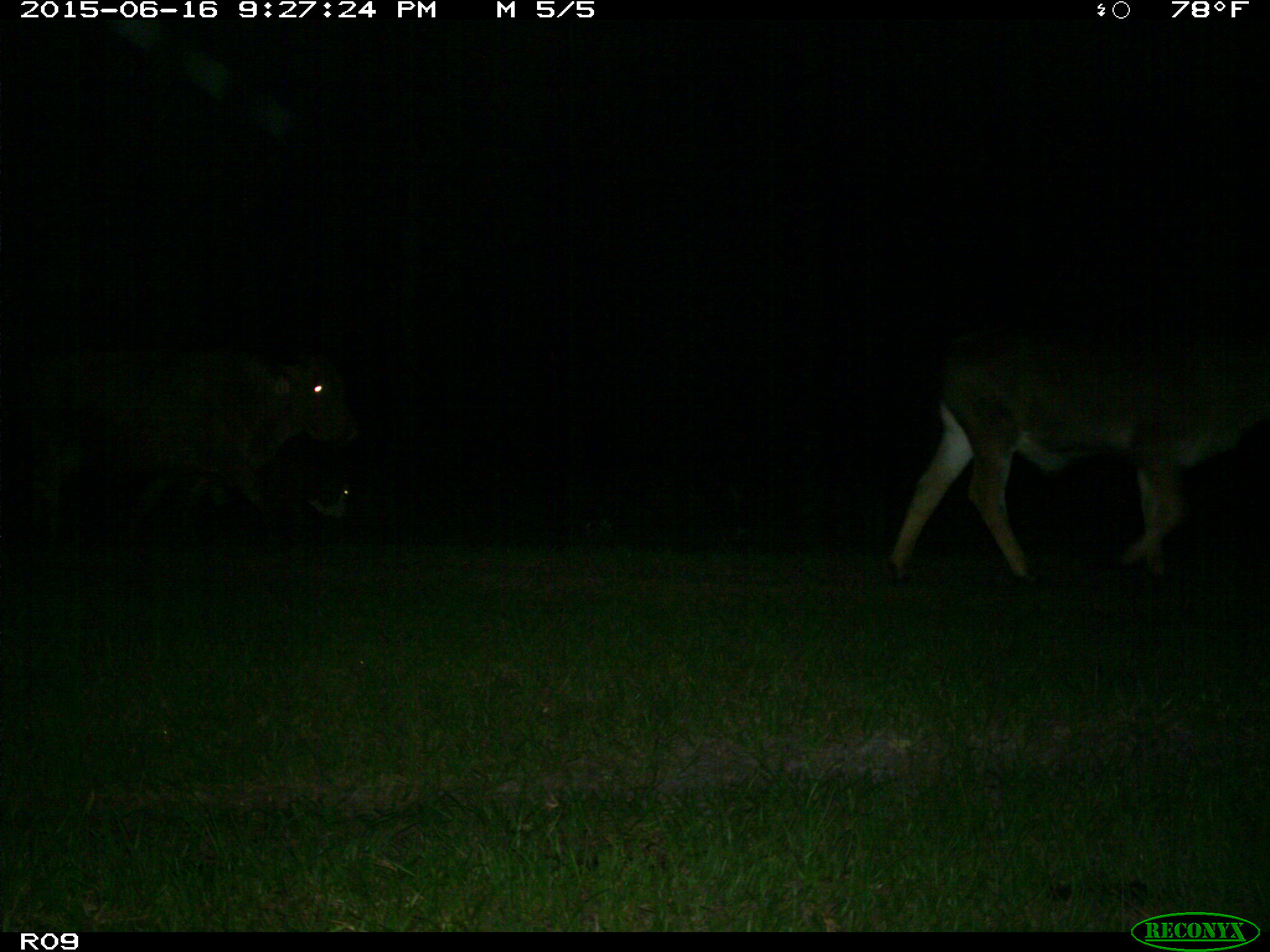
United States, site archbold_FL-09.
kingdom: Animalia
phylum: Chordata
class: Mammalia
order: Artiodactyla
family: Bovidae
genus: Bos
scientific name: Bos taurus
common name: domestic cow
Bos taurus (domestic cow).